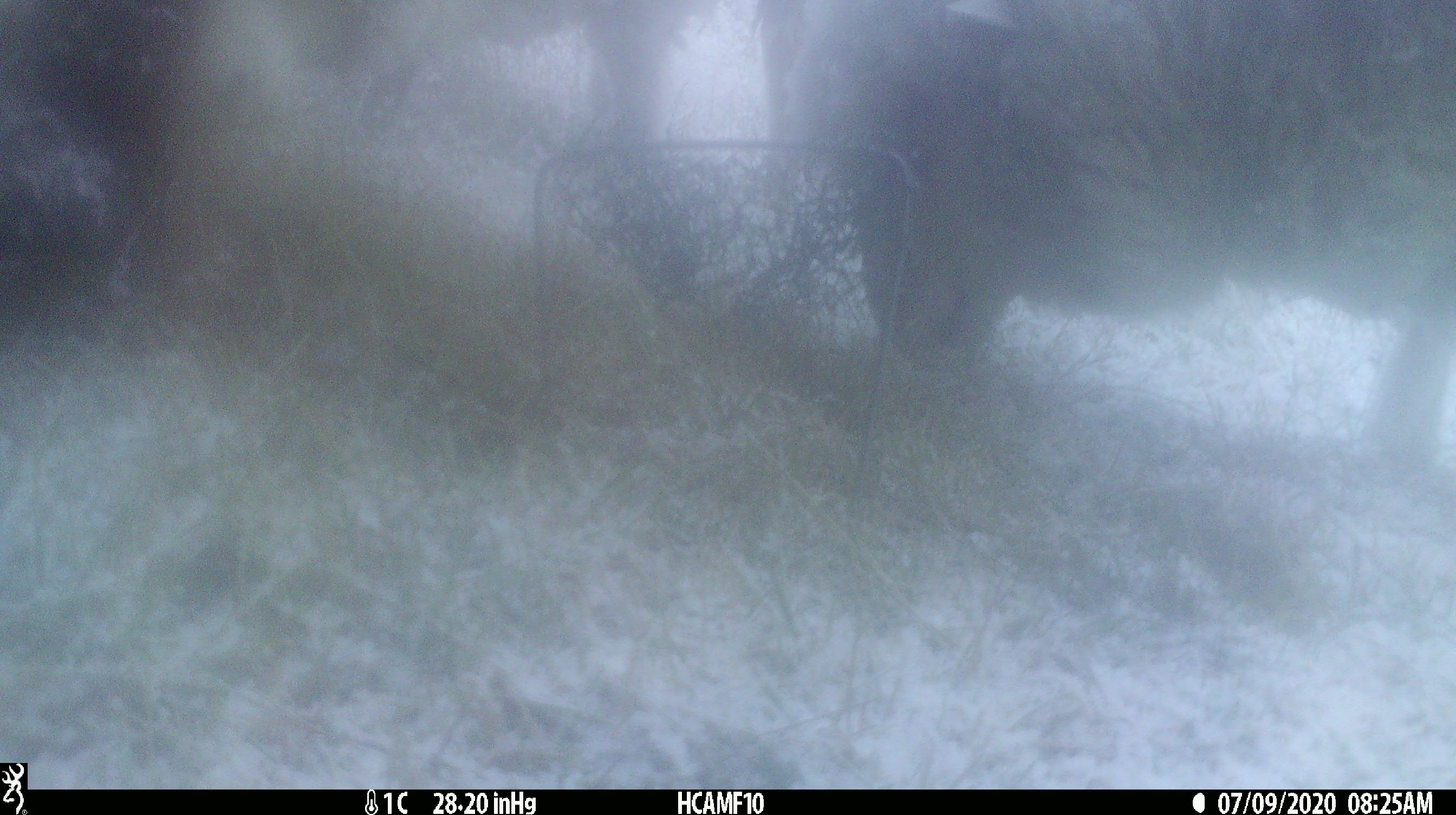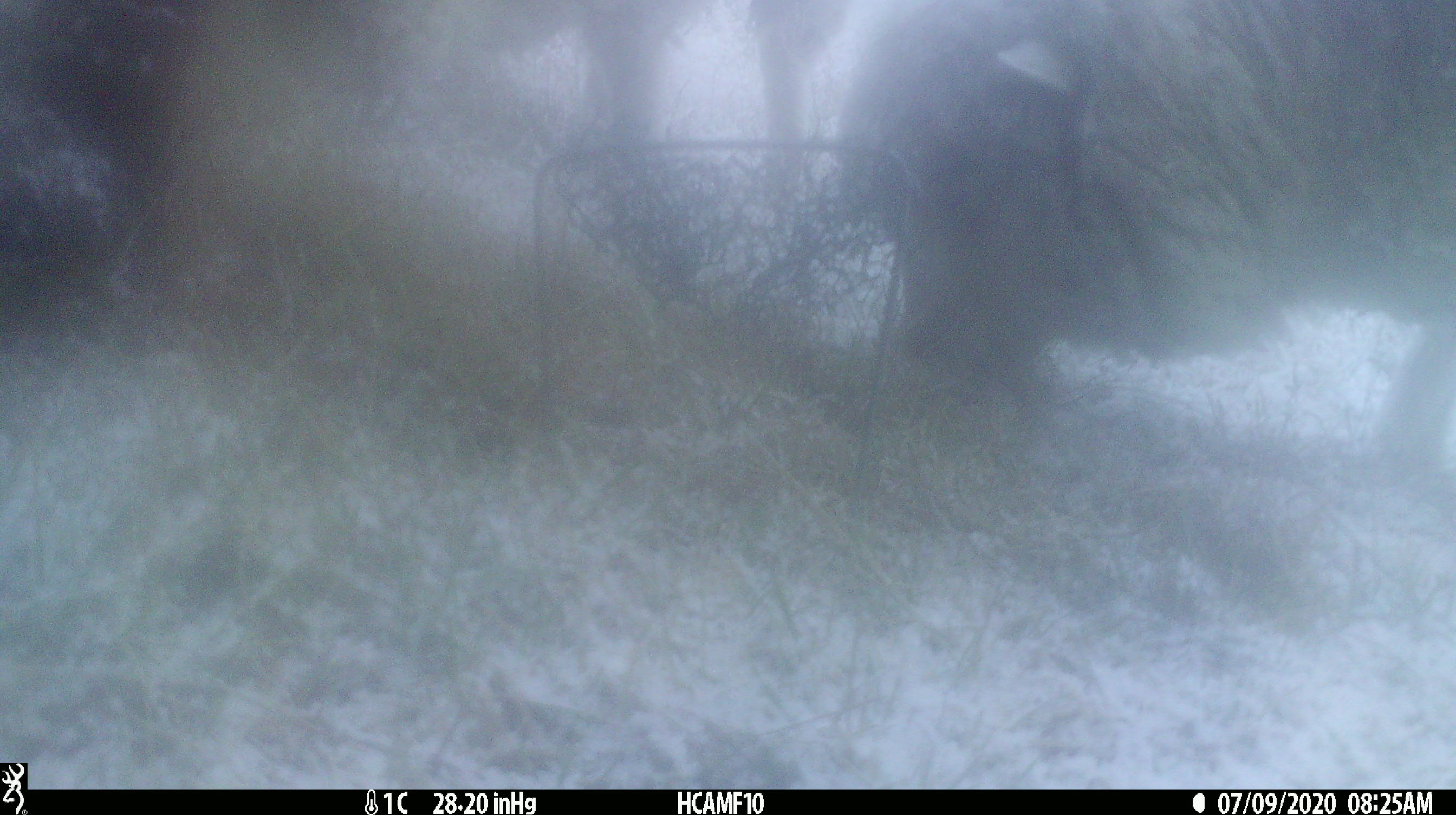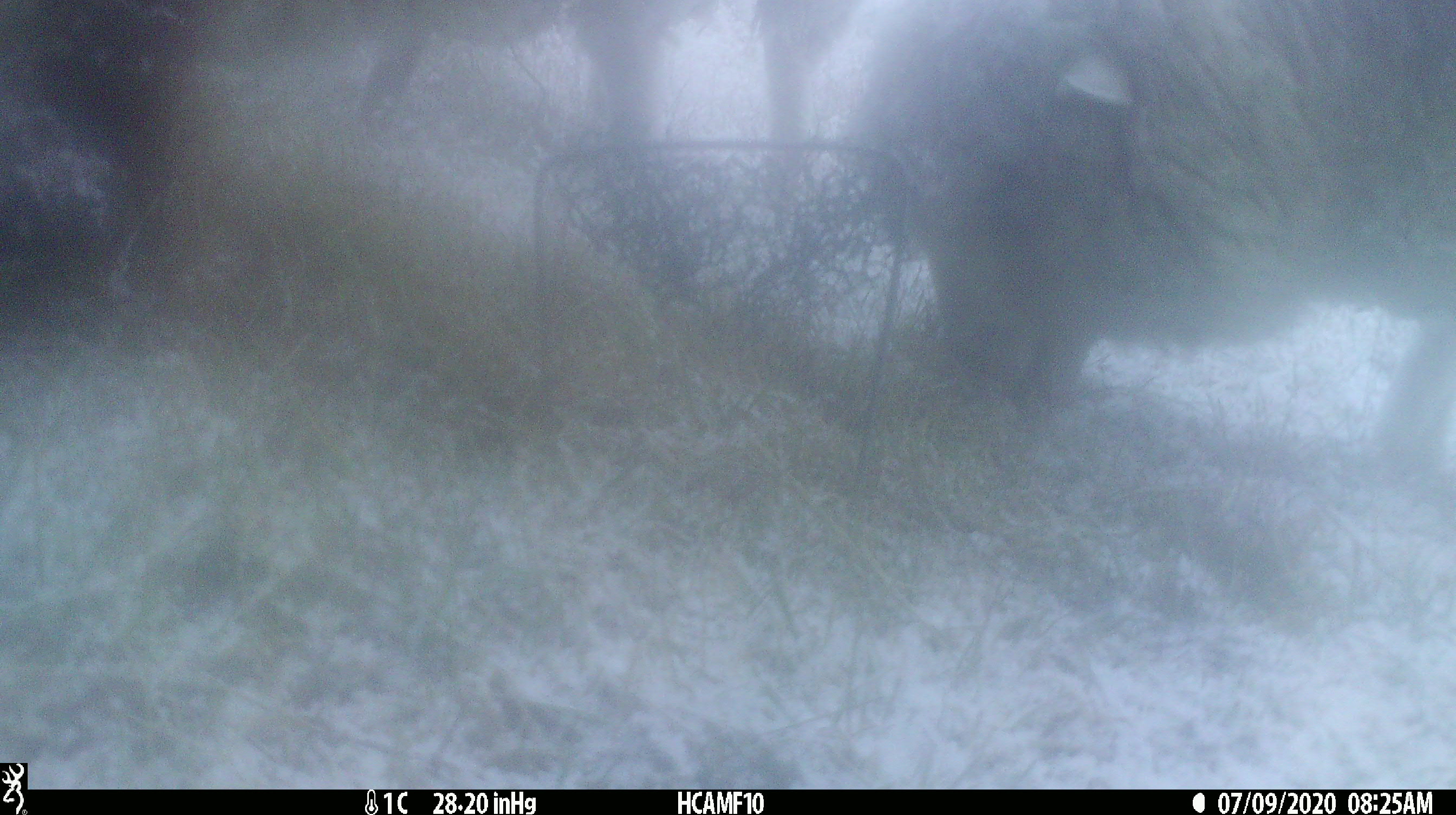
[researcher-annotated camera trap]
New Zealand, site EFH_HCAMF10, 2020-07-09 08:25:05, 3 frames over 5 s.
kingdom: Animalia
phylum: Chordata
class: Mammalia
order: Artiodactyla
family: Bovidae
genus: Ovis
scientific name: Ovis aries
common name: domestic sheep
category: sheep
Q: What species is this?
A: Sheep (domestic sheep) (Ovis aries).